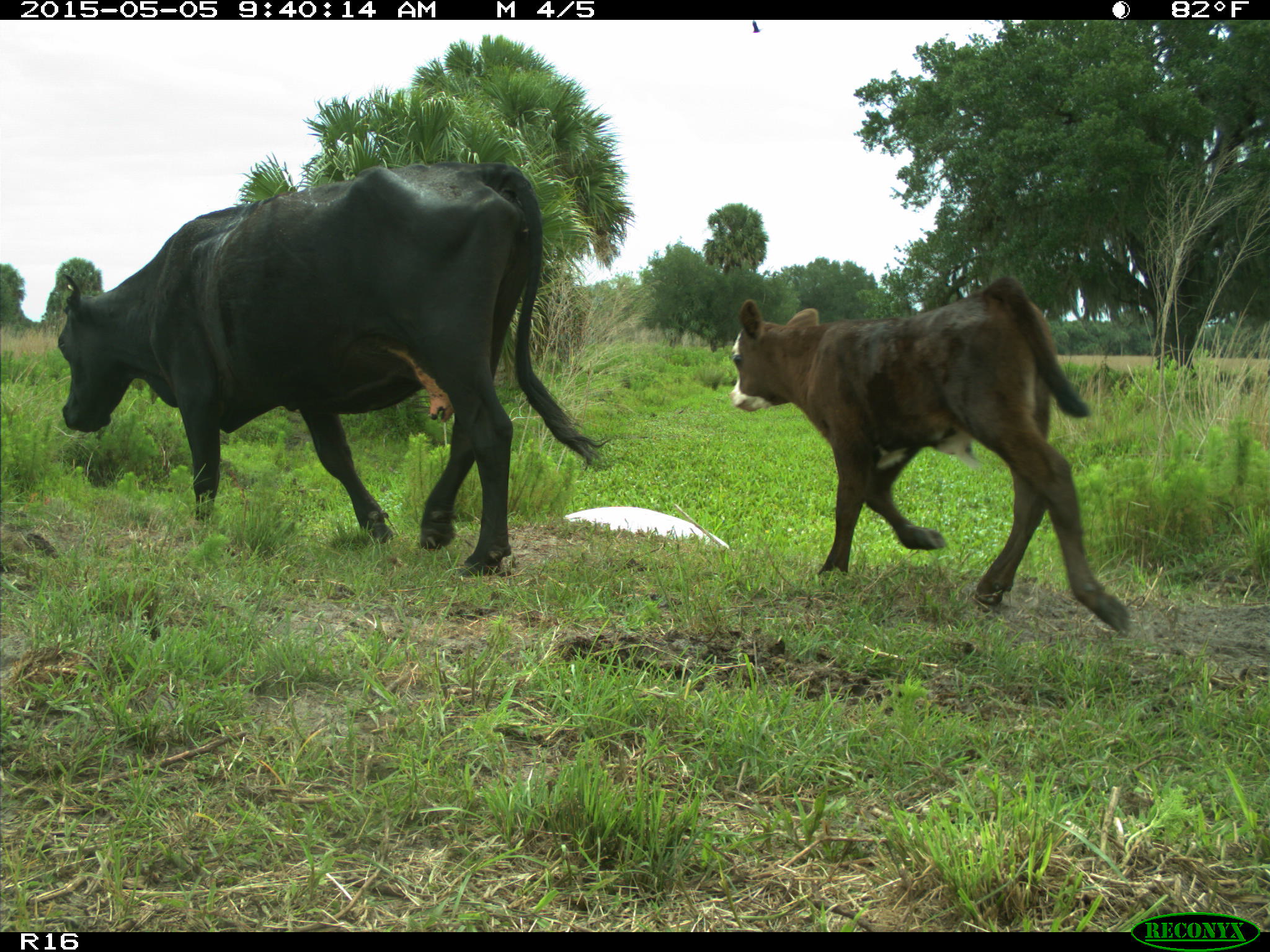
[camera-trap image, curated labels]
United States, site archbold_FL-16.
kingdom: Animalia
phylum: Chordata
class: Mammalia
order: Artiodactyla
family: Bovidae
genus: Bos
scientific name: Bos taurus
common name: domestic cow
Bos taurus (domestic cow).